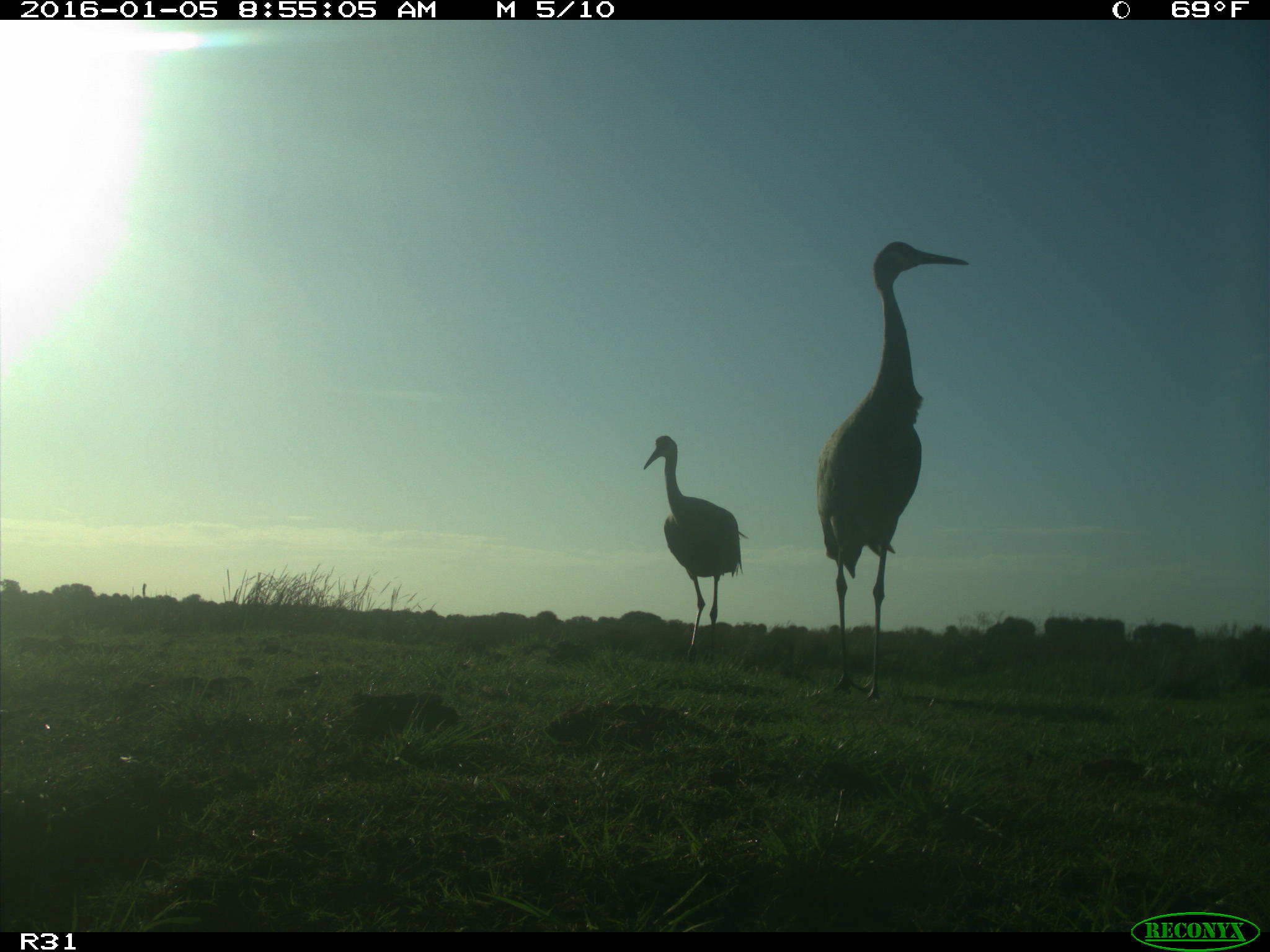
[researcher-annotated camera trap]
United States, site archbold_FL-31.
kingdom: Animalia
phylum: Chordata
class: Aves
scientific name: Aves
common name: birds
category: unidentified bird